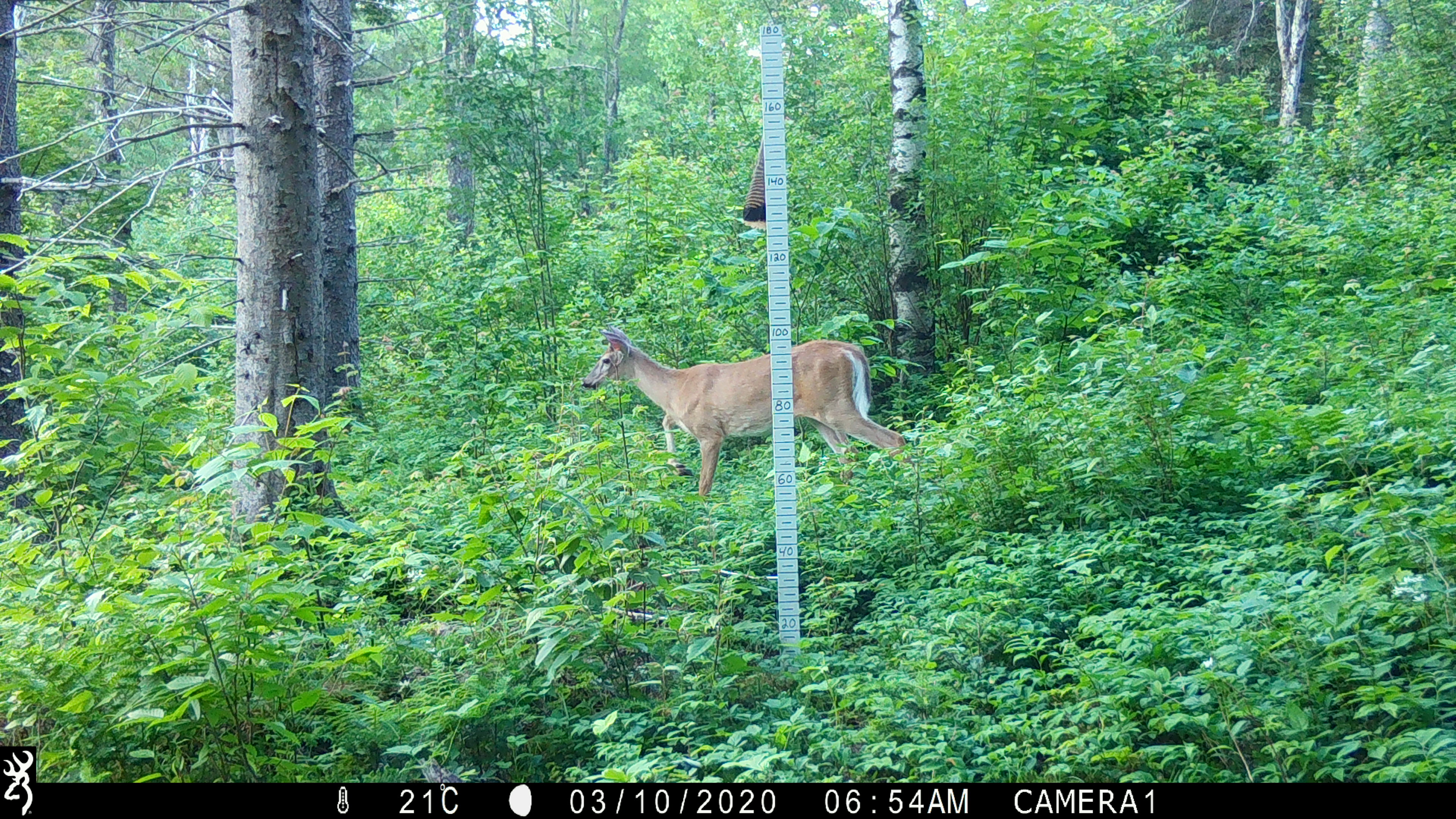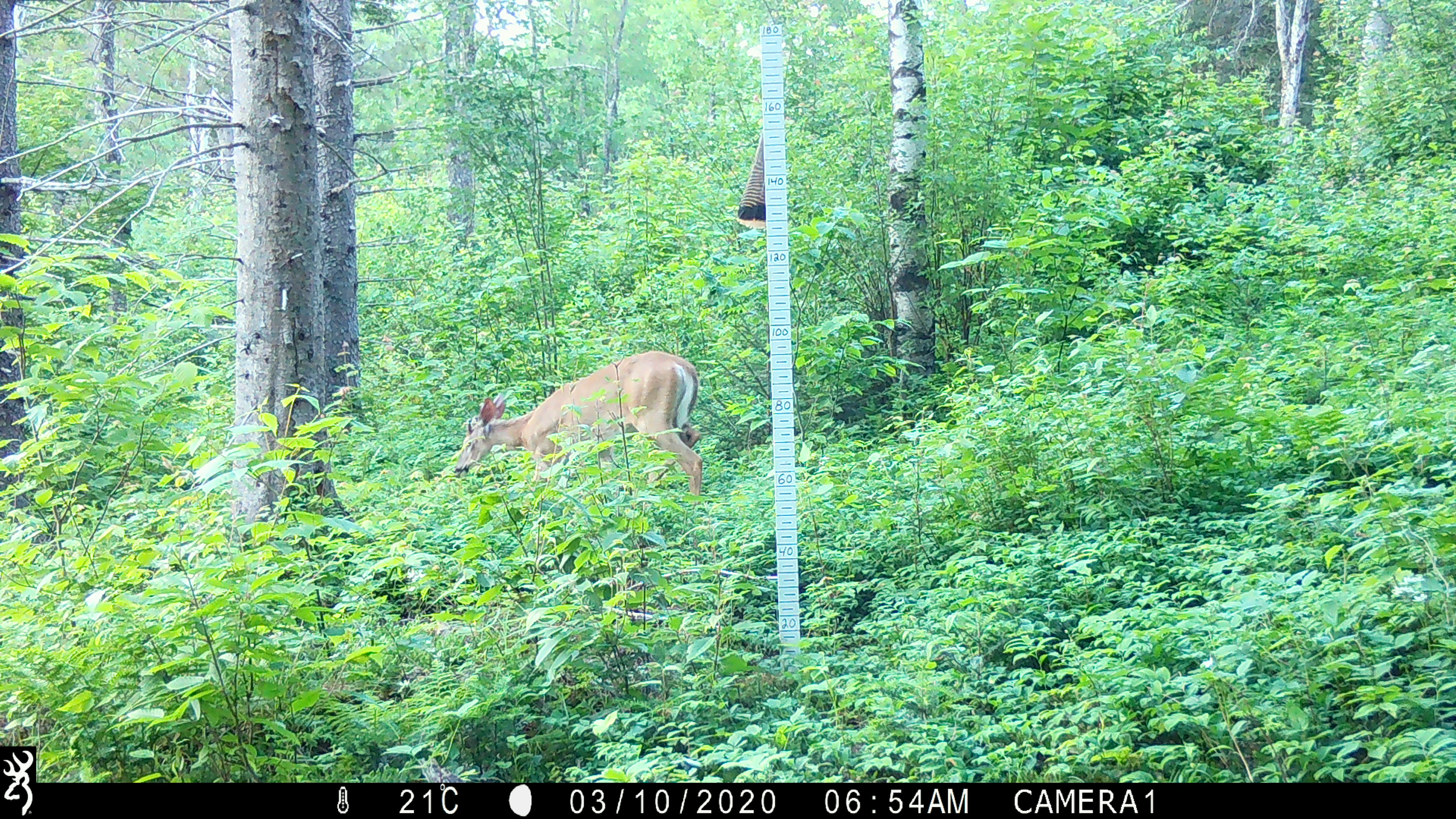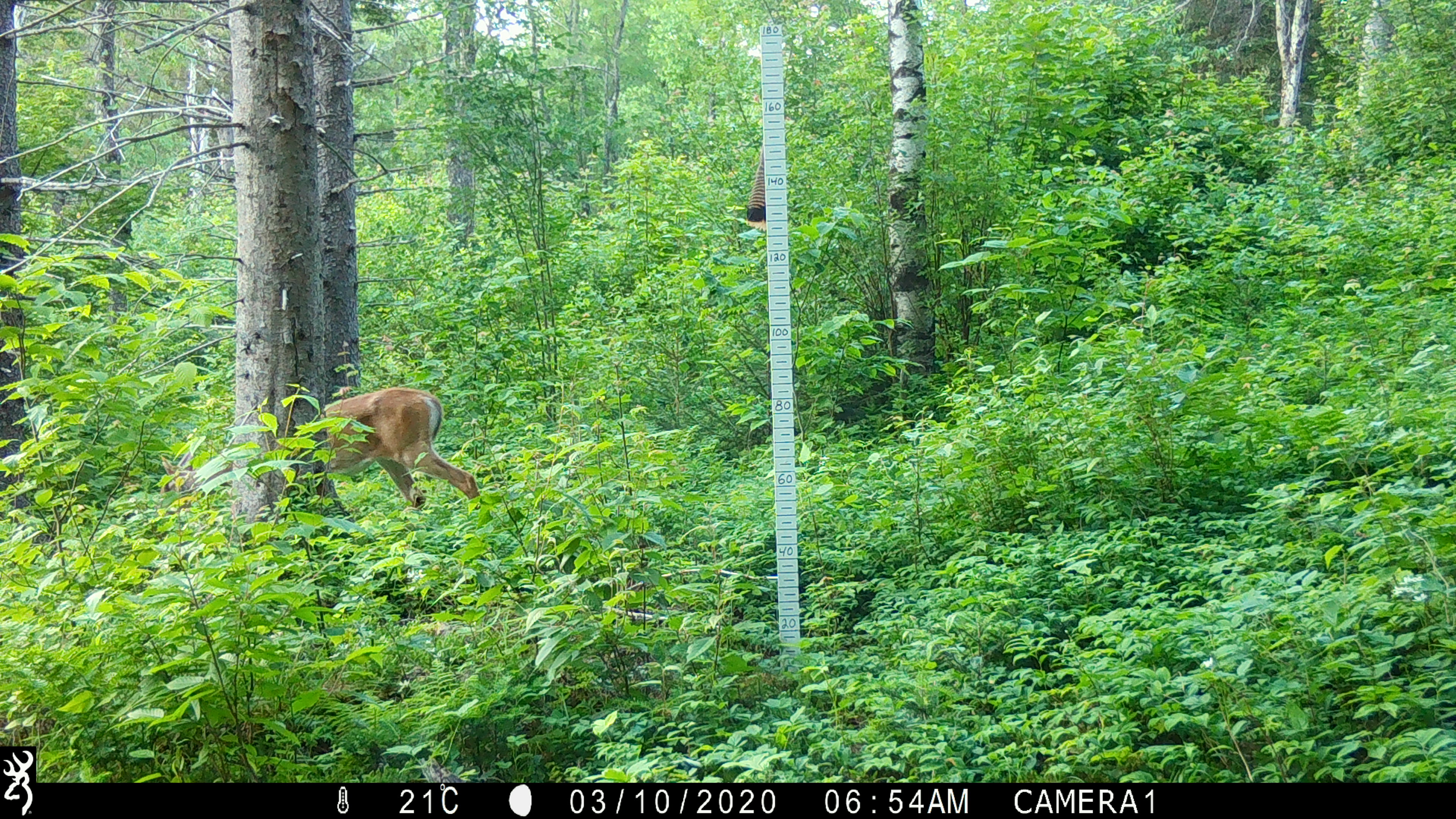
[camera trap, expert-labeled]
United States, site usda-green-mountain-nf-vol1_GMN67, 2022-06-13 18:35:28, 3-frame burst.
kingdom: Animalia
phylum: Chordata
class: Mammalia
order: Artiodactyla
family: Cervidae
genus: Odocoileus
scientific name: Odocoileus virginianus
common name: white-tailed deer